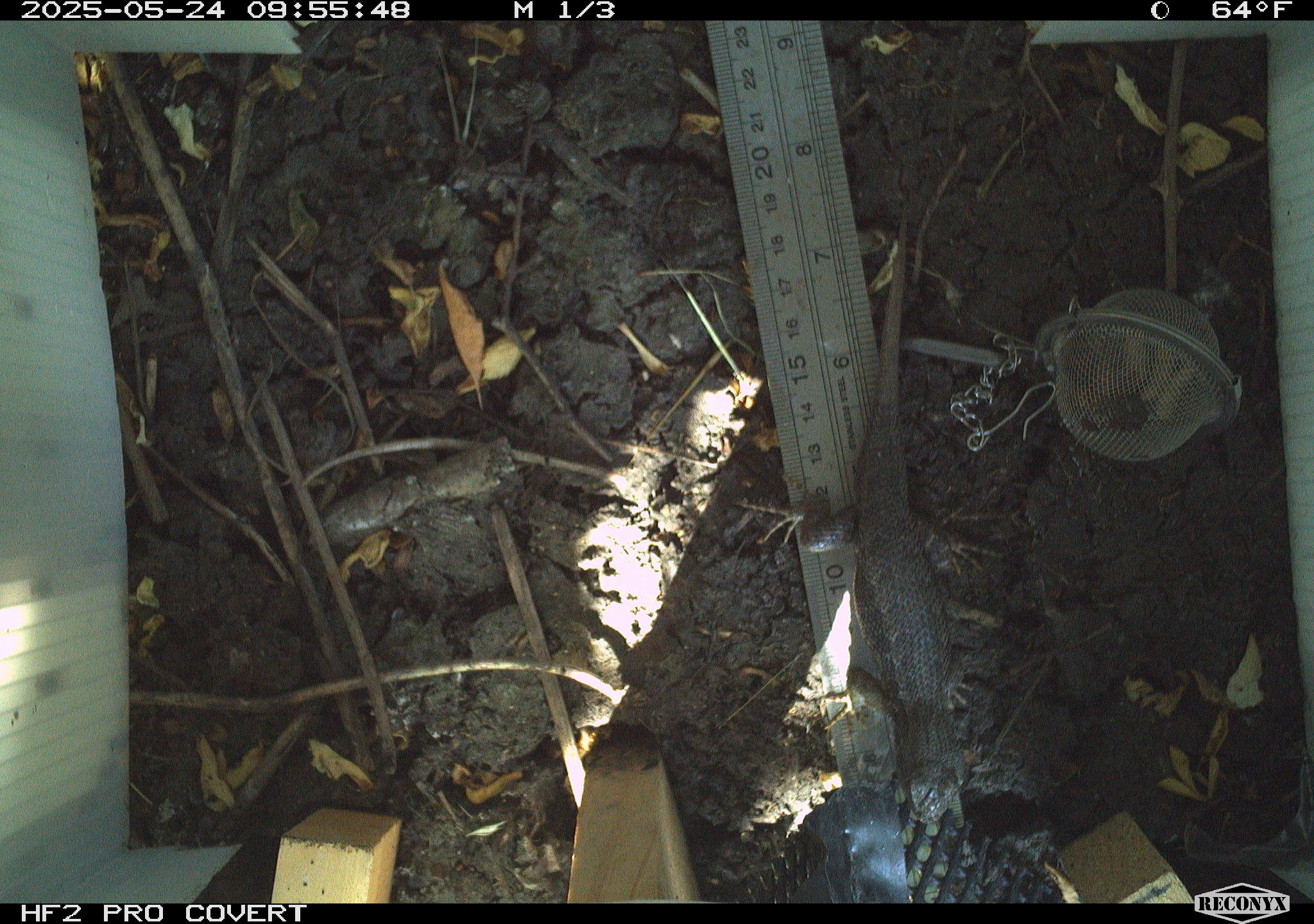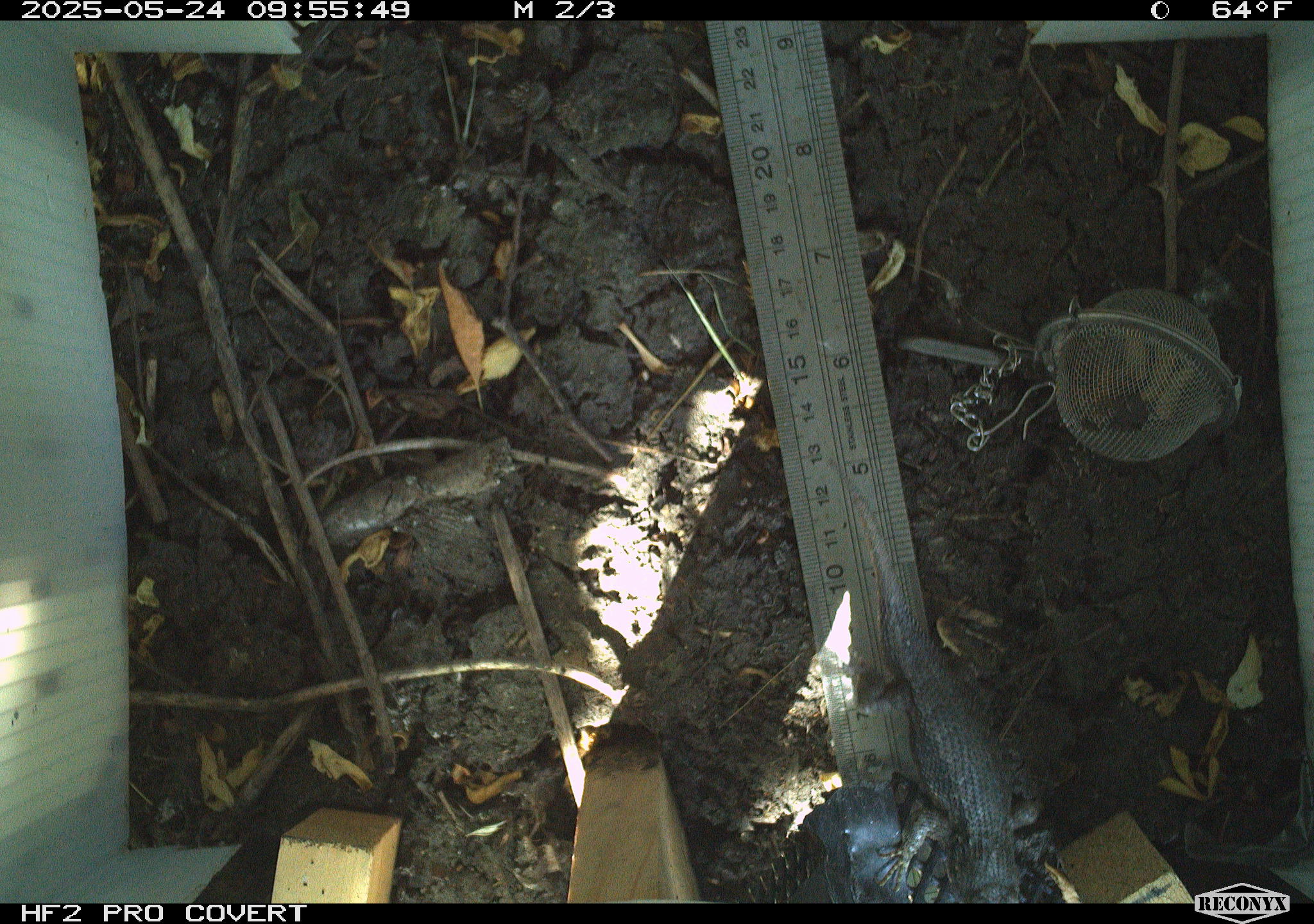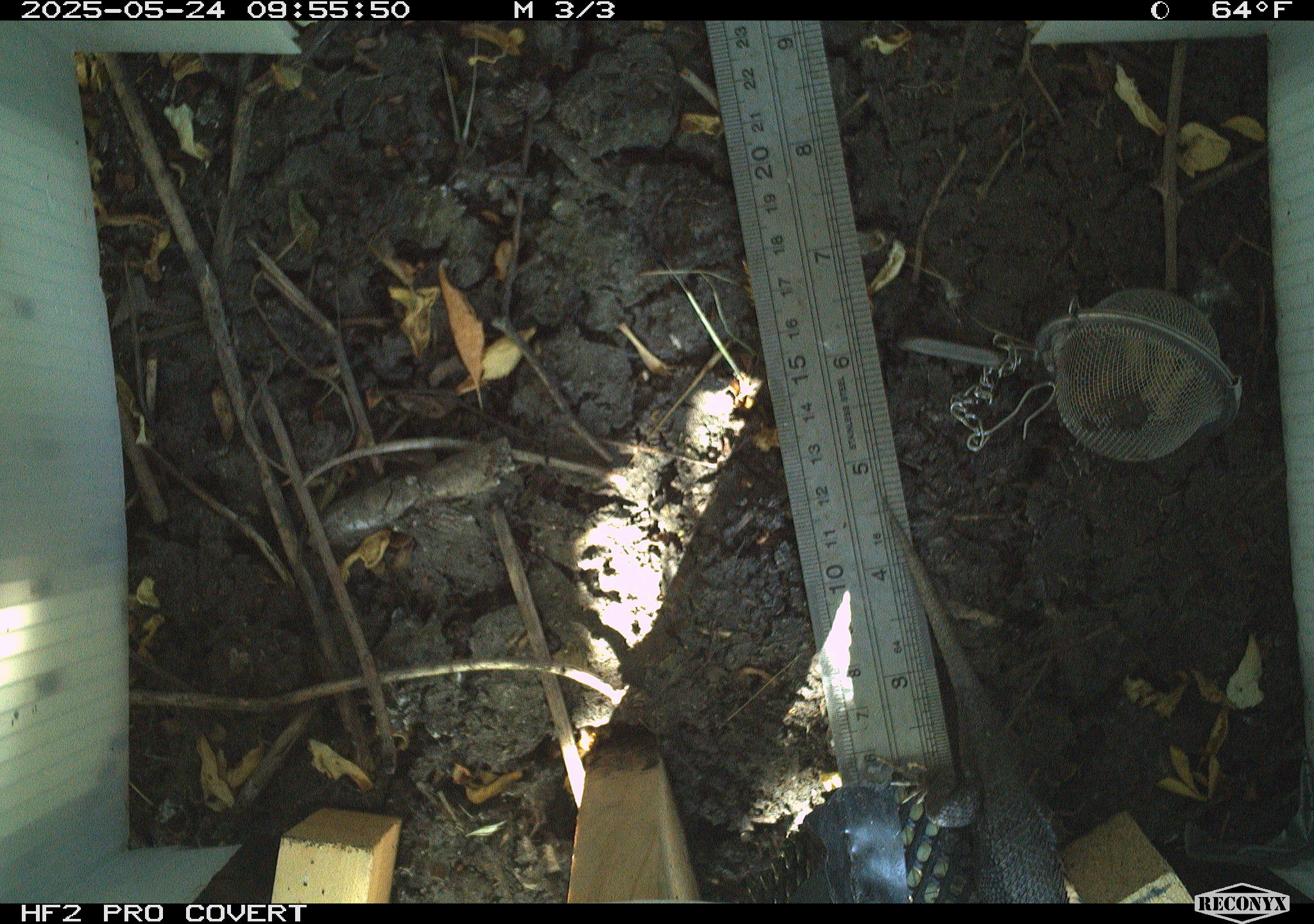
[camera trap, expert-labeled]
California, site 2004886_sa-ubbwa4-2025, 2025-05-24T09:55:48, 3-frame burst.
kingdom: Animalia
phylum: Chordata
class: Reptilia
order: Squamata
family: Phrynosomatidae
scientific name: Phrynosomatidae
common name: north american spiny lizards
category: sceloporus/uta species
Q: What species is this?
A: Sceloporus/uta species (north american spiny lizards) (Phrynosomatidae).